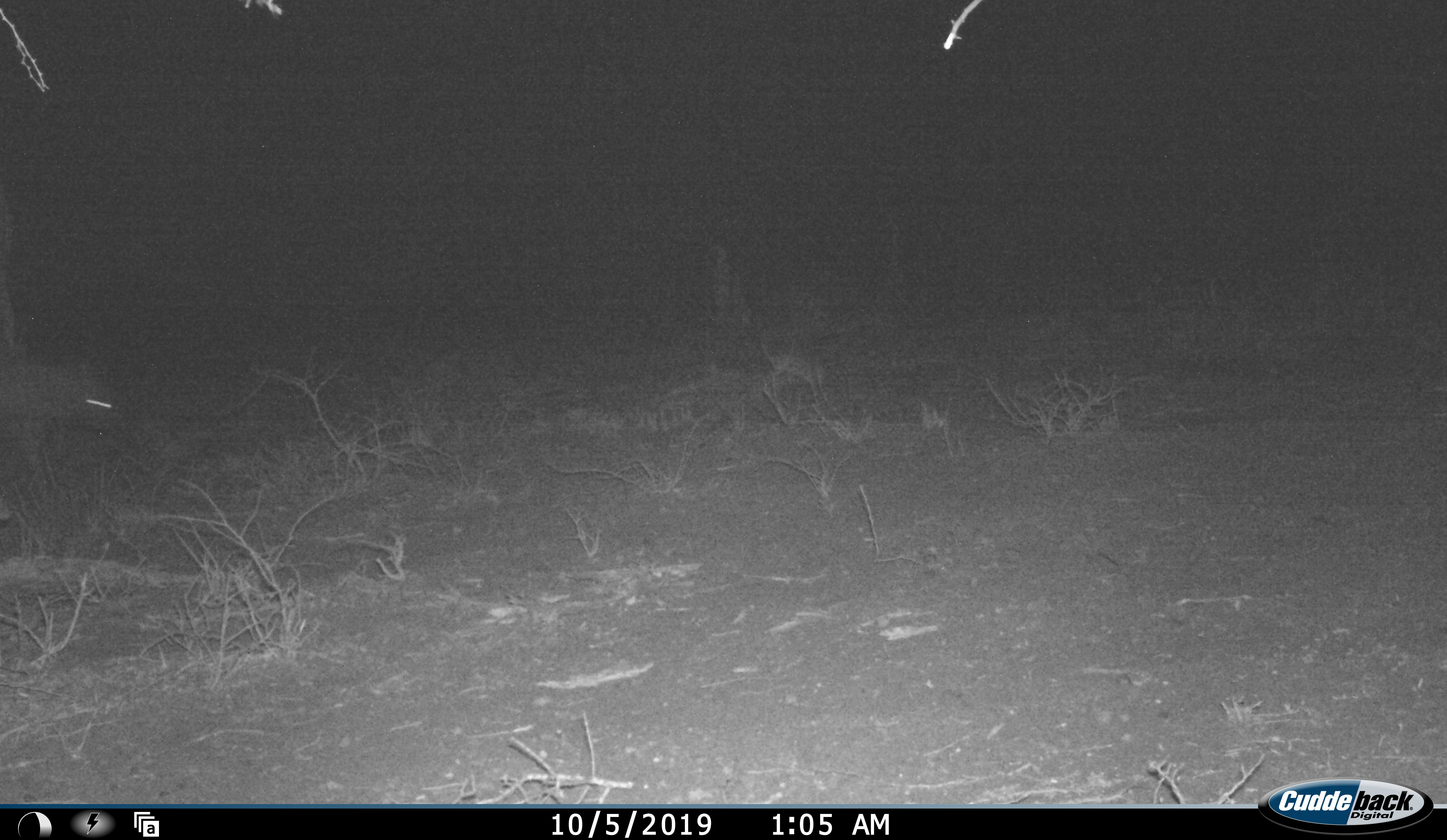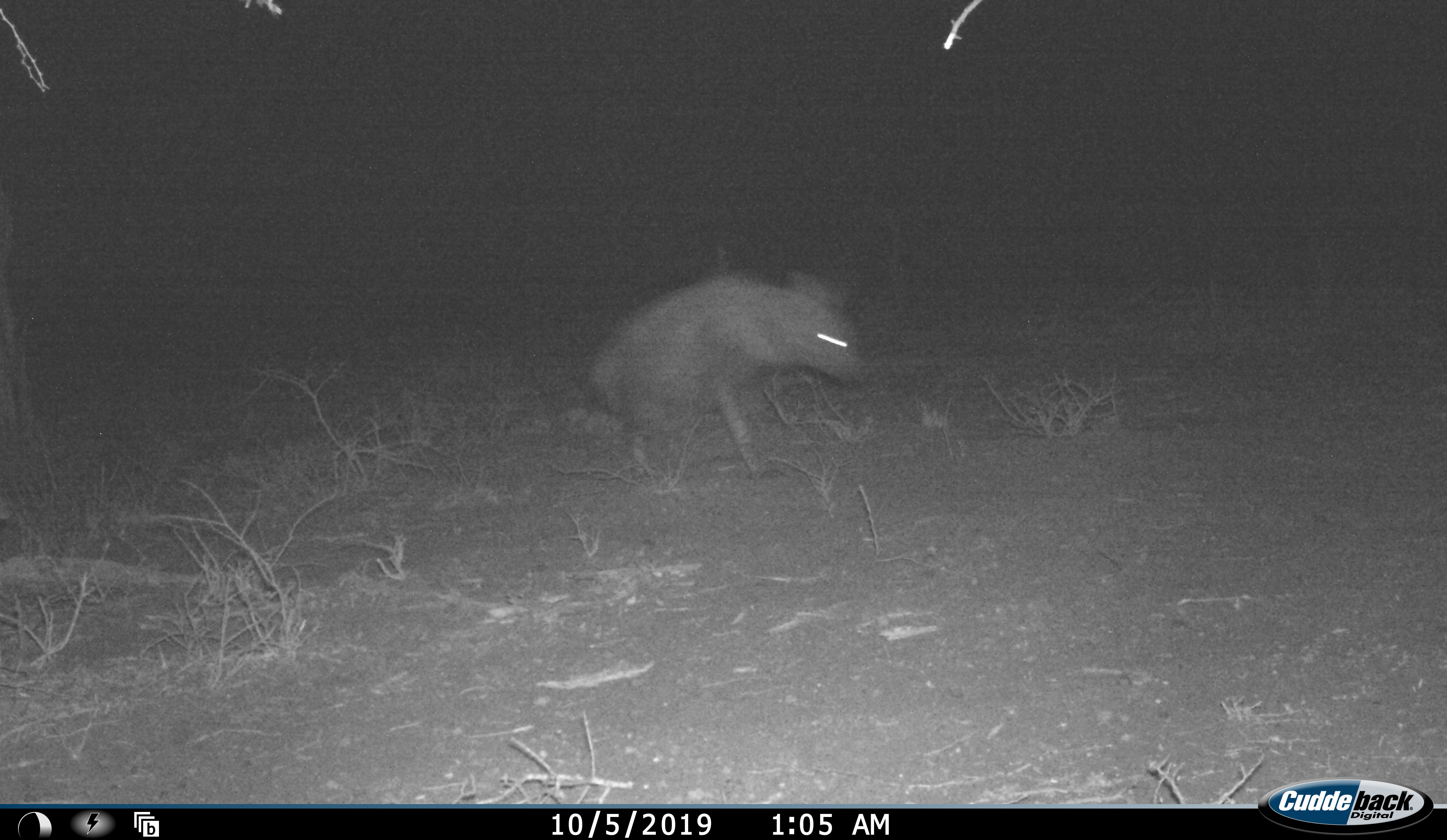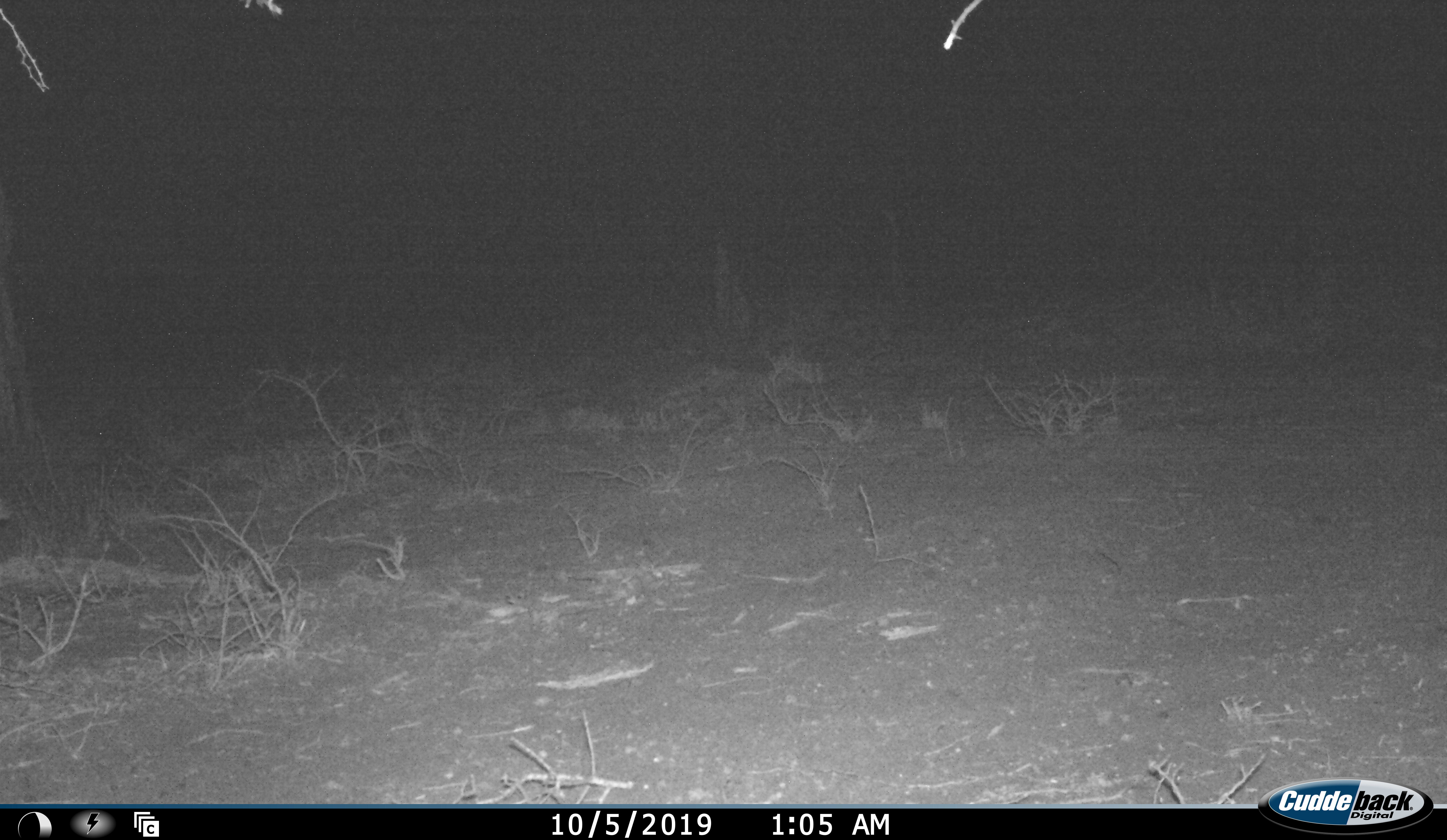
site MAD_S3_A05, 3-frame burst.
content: unidentified animal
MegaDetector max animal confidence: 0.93